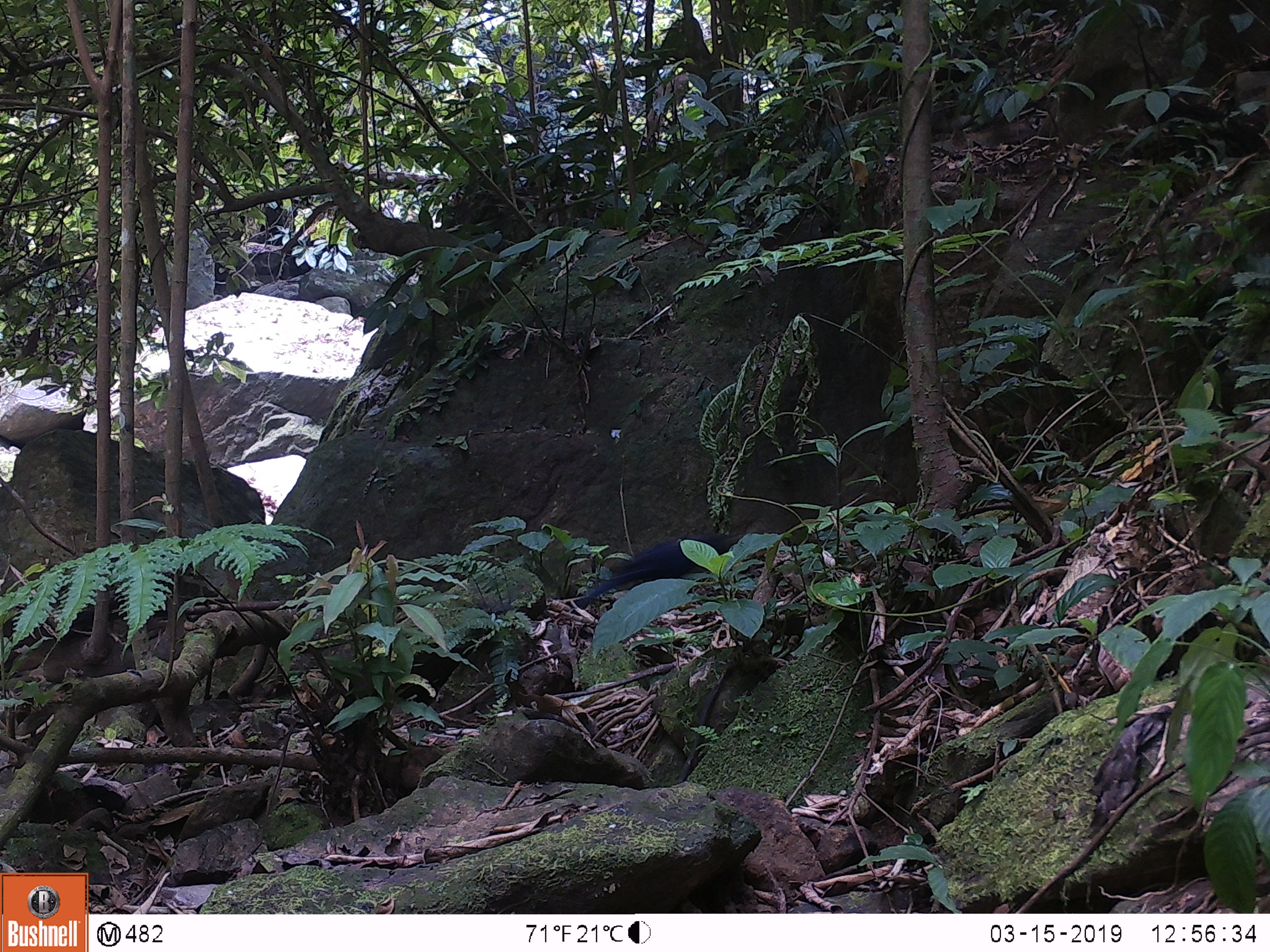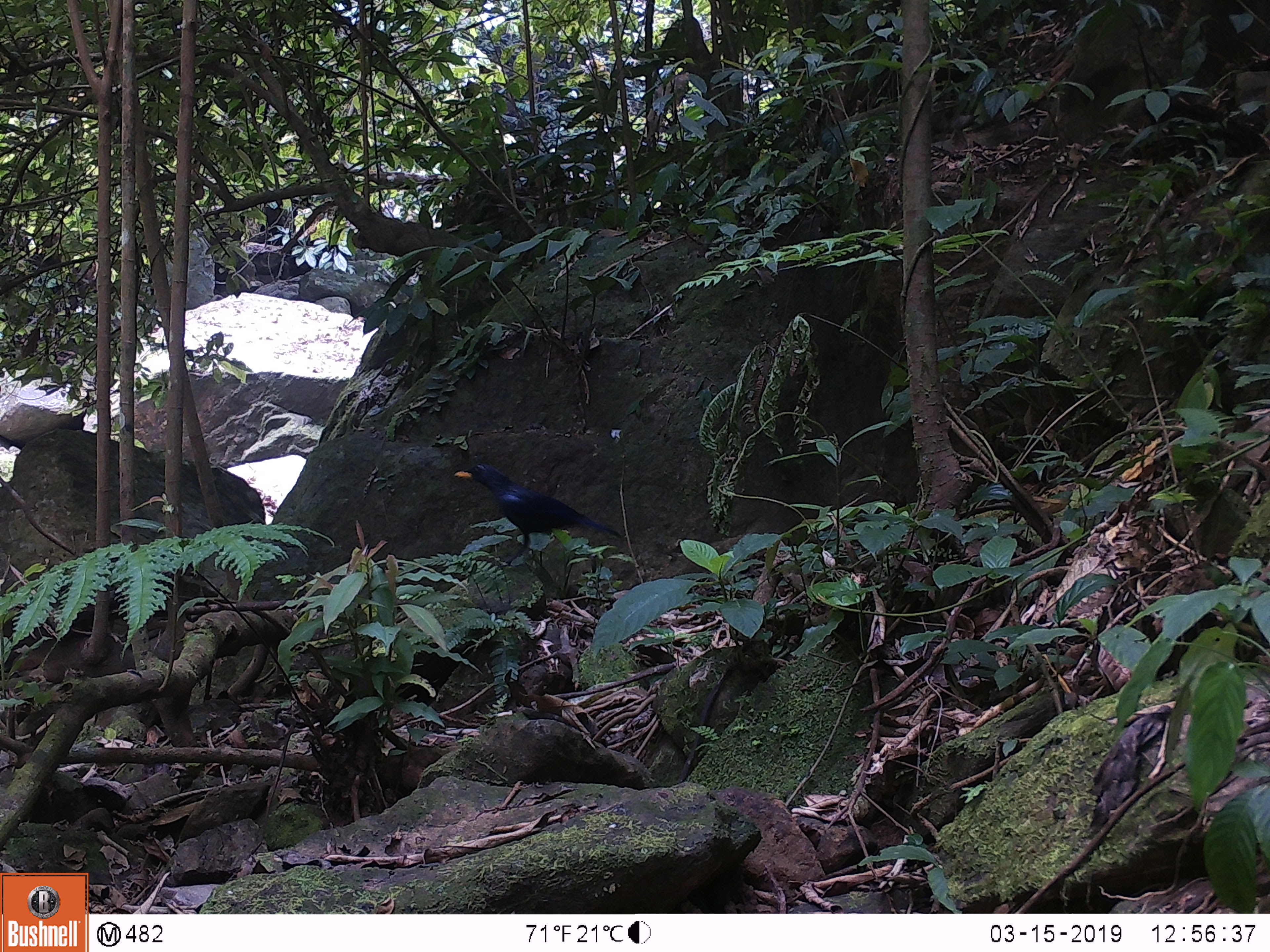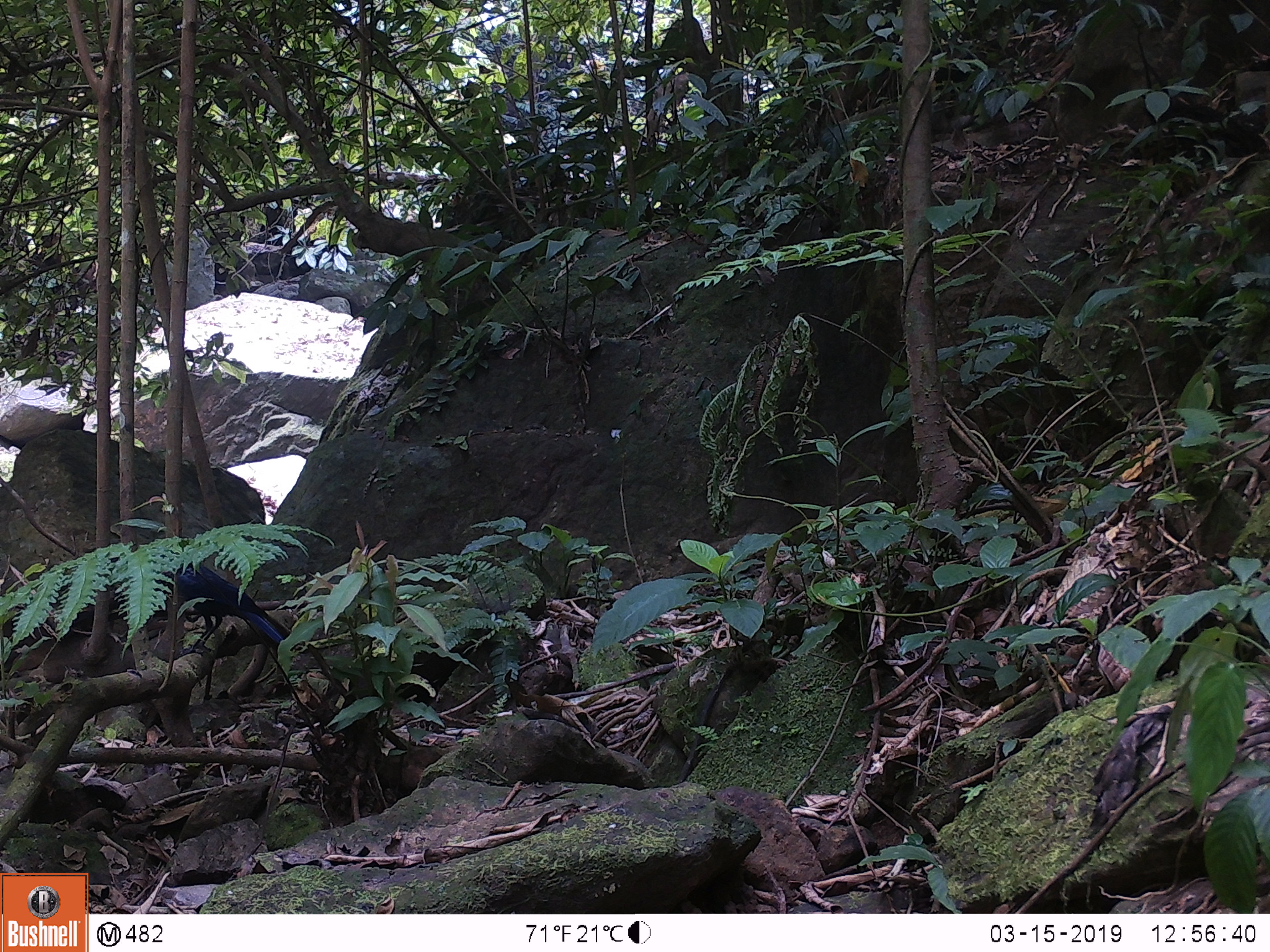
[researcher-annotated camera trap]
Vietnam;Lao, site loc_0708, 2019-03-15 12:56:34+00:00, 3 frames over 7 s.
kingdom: Animalia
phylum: Chordata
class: Aves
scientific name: Aves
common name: bird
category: unidentified bird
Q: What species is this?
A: Unidentified bird (bird) (Aves).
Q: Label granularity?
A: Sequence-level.